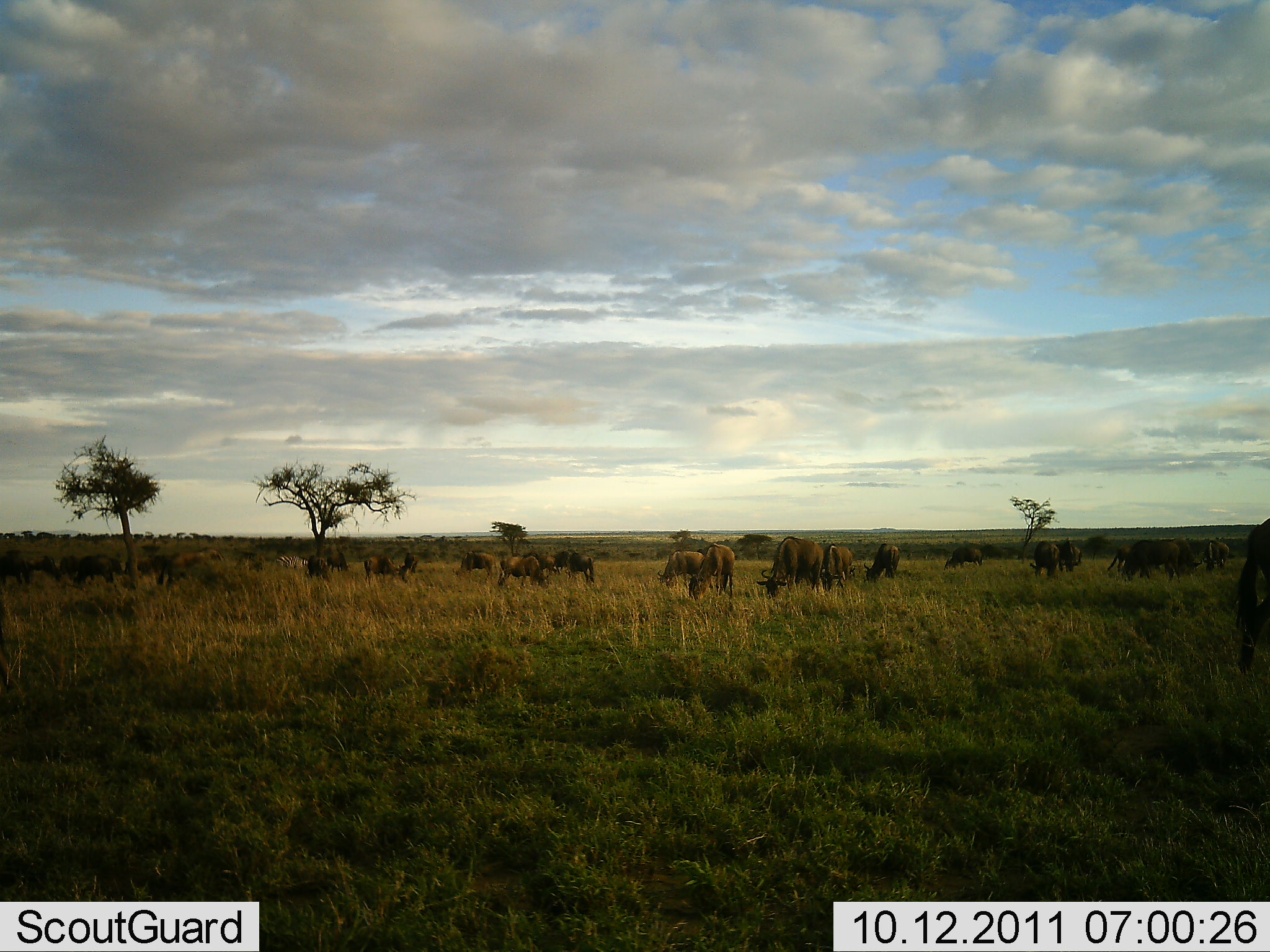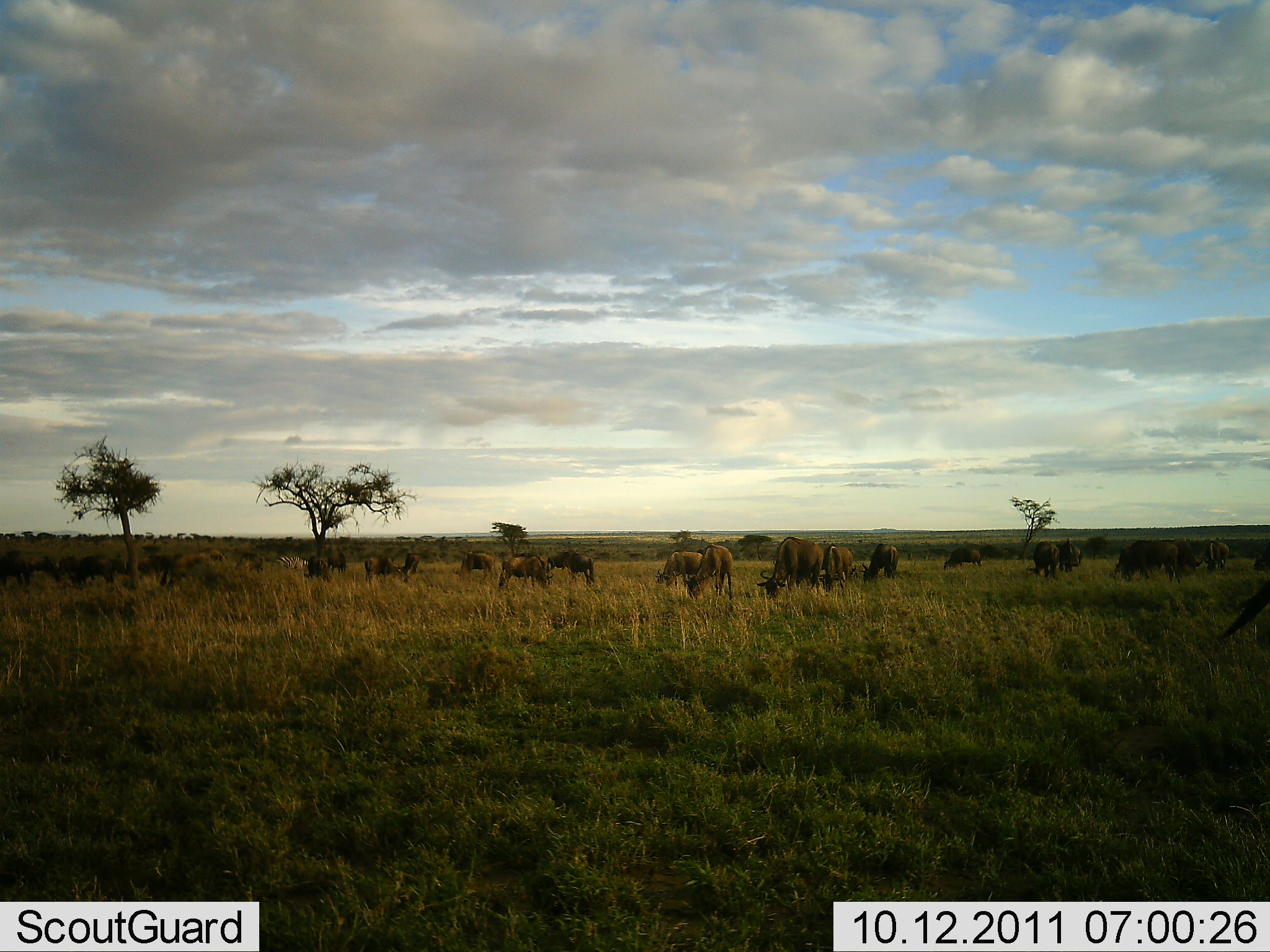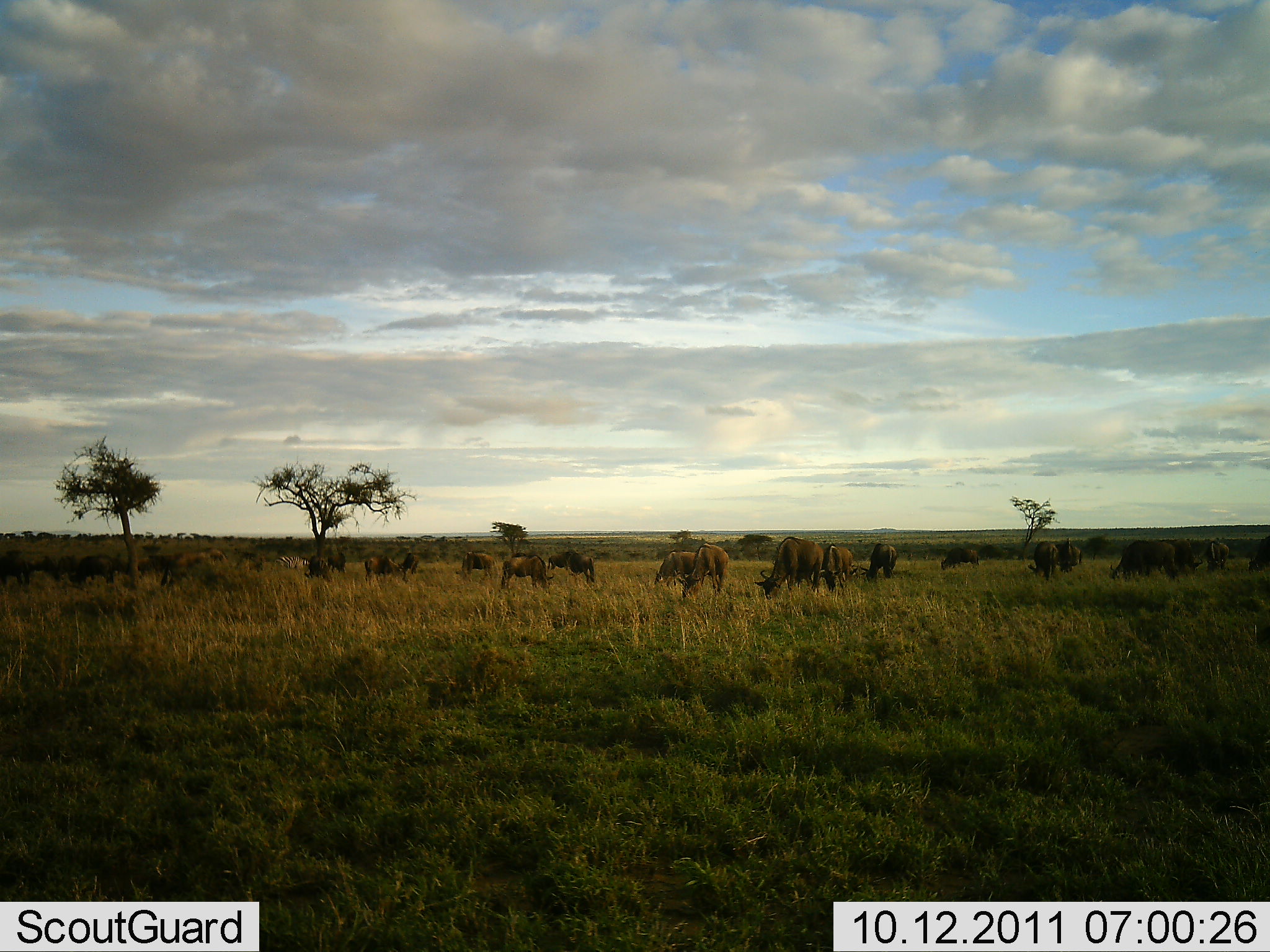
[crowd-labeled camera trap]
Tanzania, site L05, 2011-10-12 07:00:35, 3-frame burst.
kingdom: Animalia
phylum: Chordata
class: Mammalia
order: Artiodactyla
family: Bovidae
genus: Connochaetes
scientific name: Connochaetes taurinus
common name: blue wildebeest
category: wildebeest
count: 11-50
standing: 31%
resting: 15%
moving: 0%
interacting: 0%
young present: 0%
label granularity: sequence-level